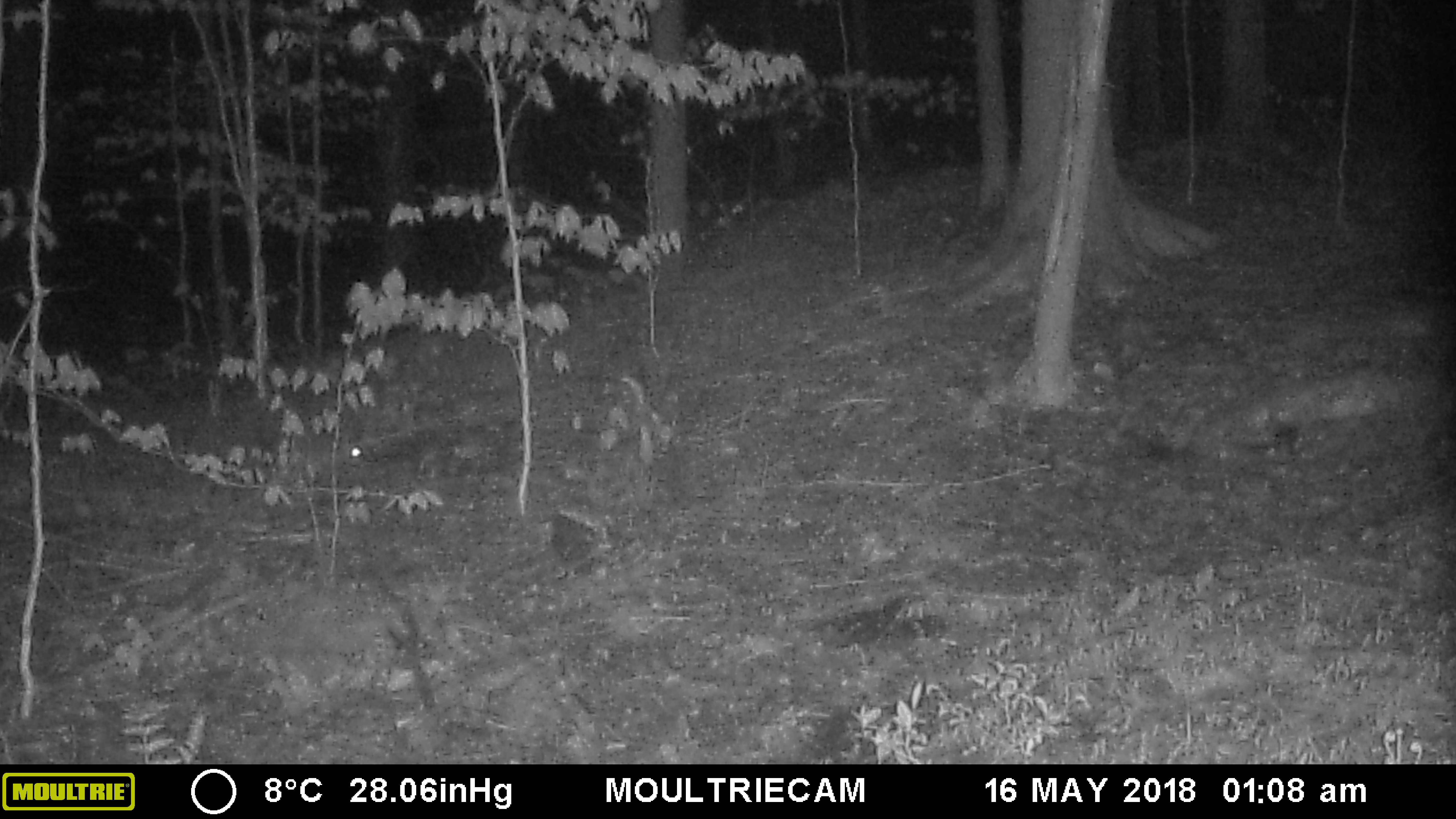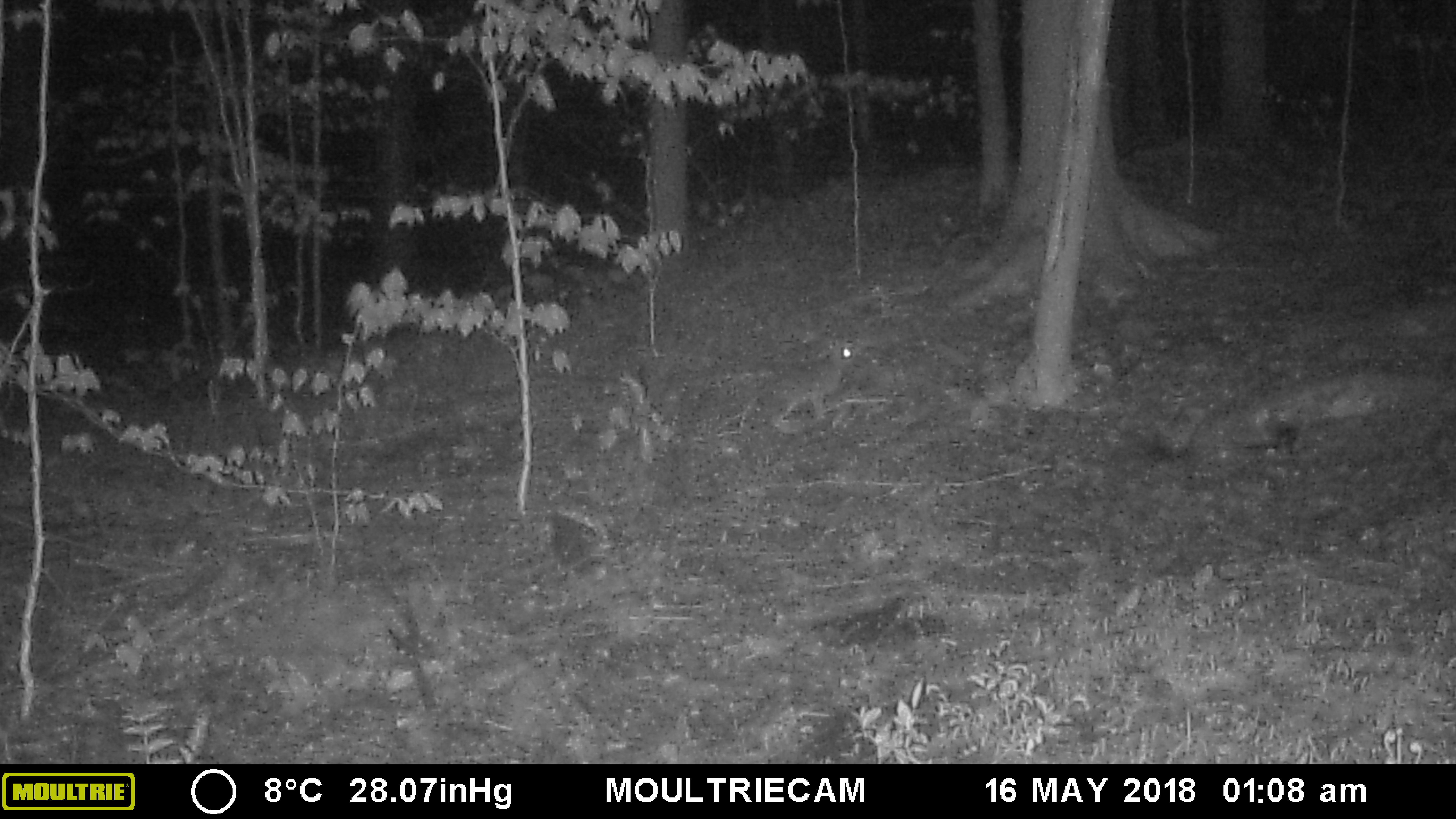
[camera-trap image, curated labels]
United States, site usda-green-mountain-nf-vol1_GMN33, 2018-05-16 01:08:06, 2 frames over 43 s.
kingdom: Animalia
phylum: Chordata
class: Mammalia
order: Lagomorpha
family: Leporidae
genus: Lepus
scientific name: Lepus americanus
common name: snowshoe hare